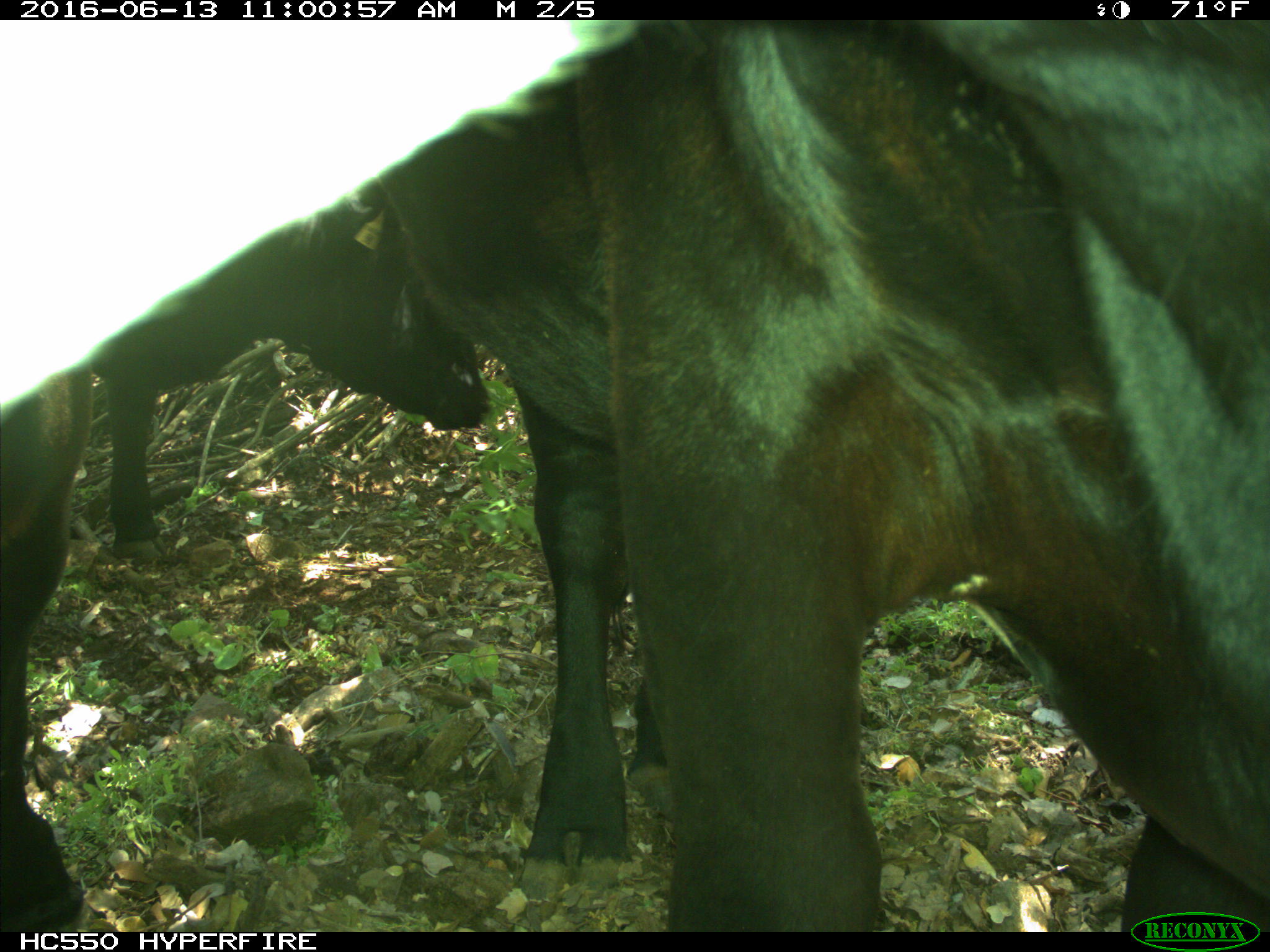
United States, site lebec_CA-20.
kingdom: Animalia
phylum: Chordata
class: Mammalia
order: Artiodactyla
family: Bovidae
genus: Bos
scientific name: Bos taurus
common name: domestic cow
Bos taurus (domestic cow).